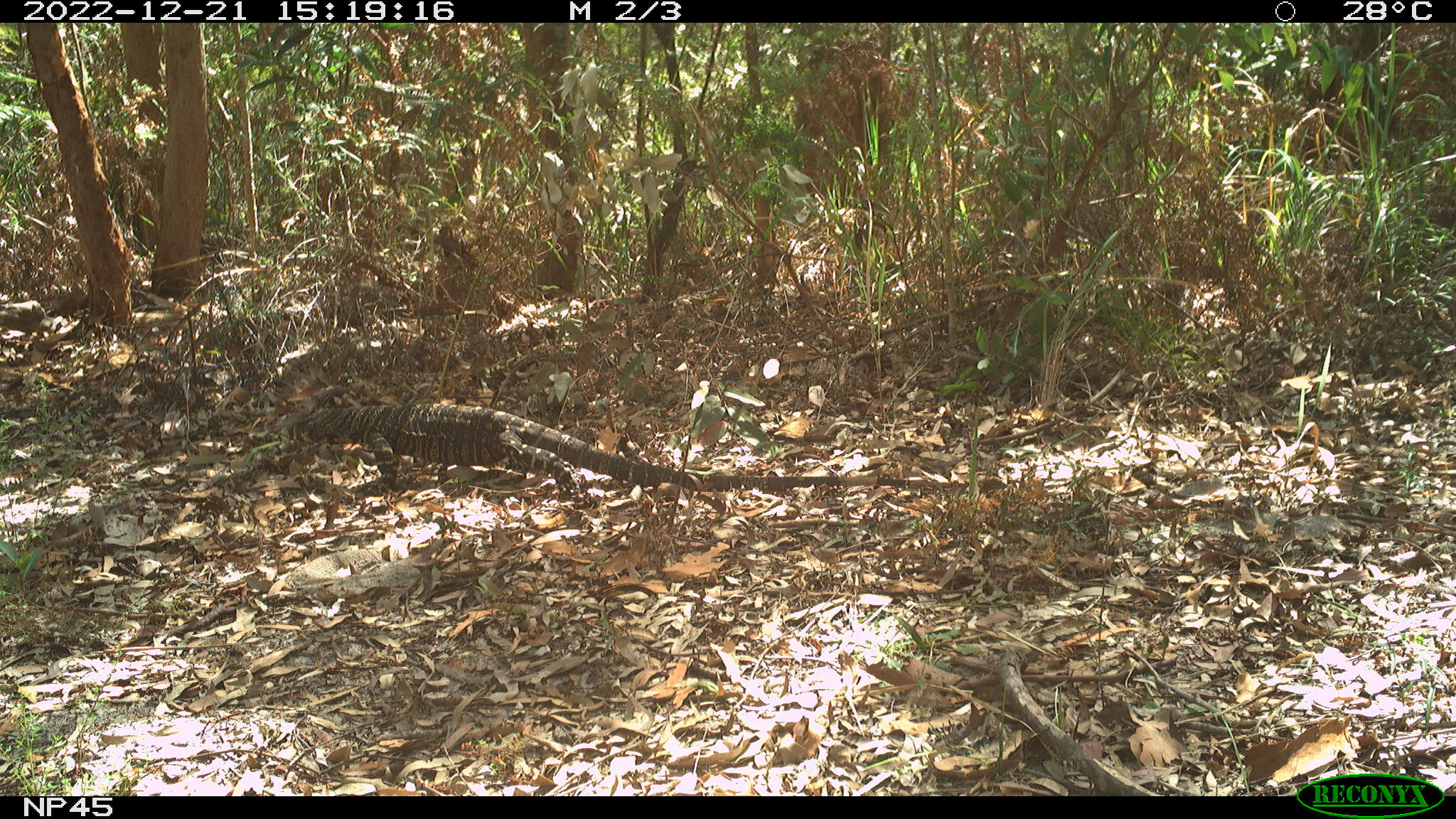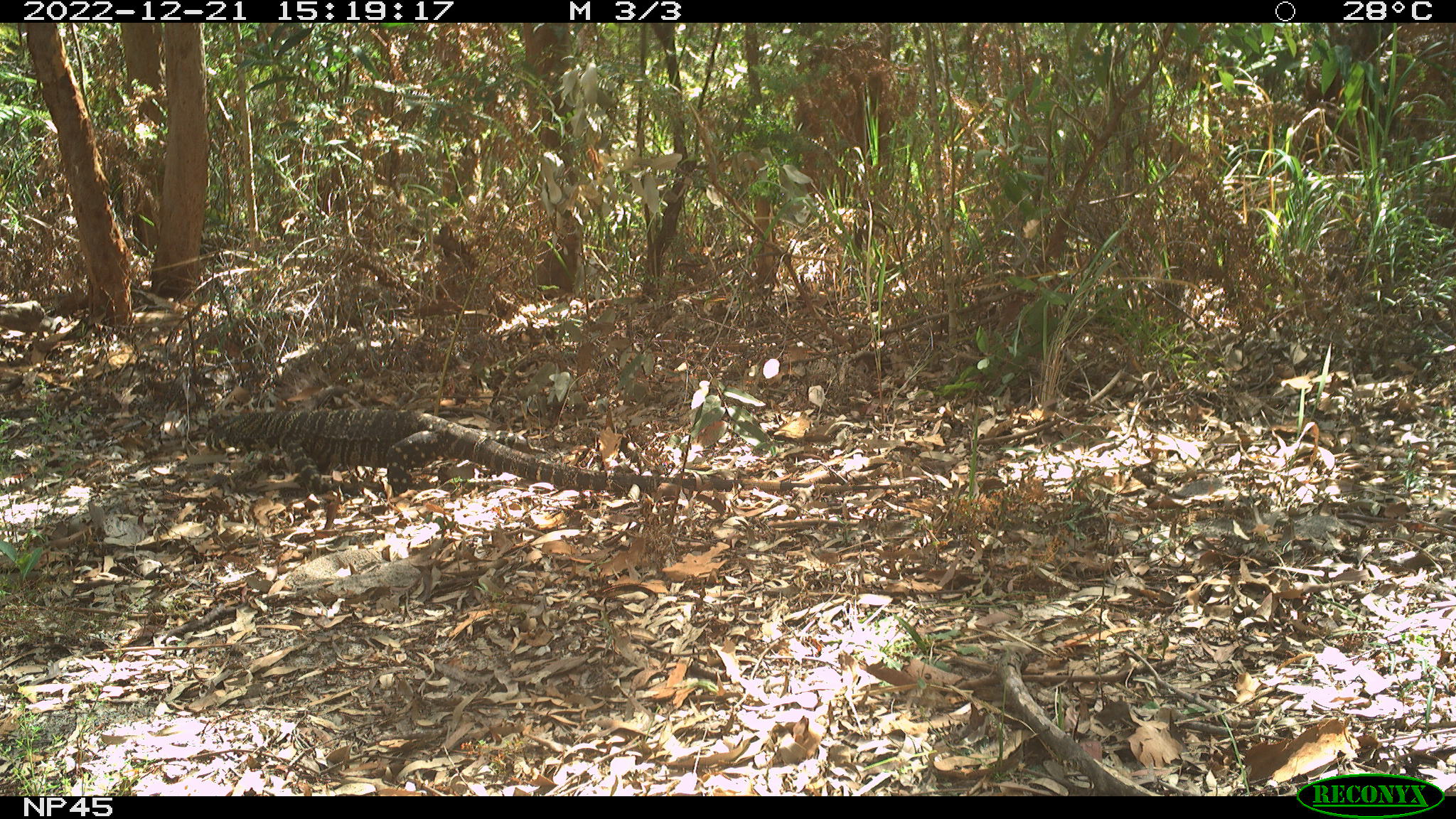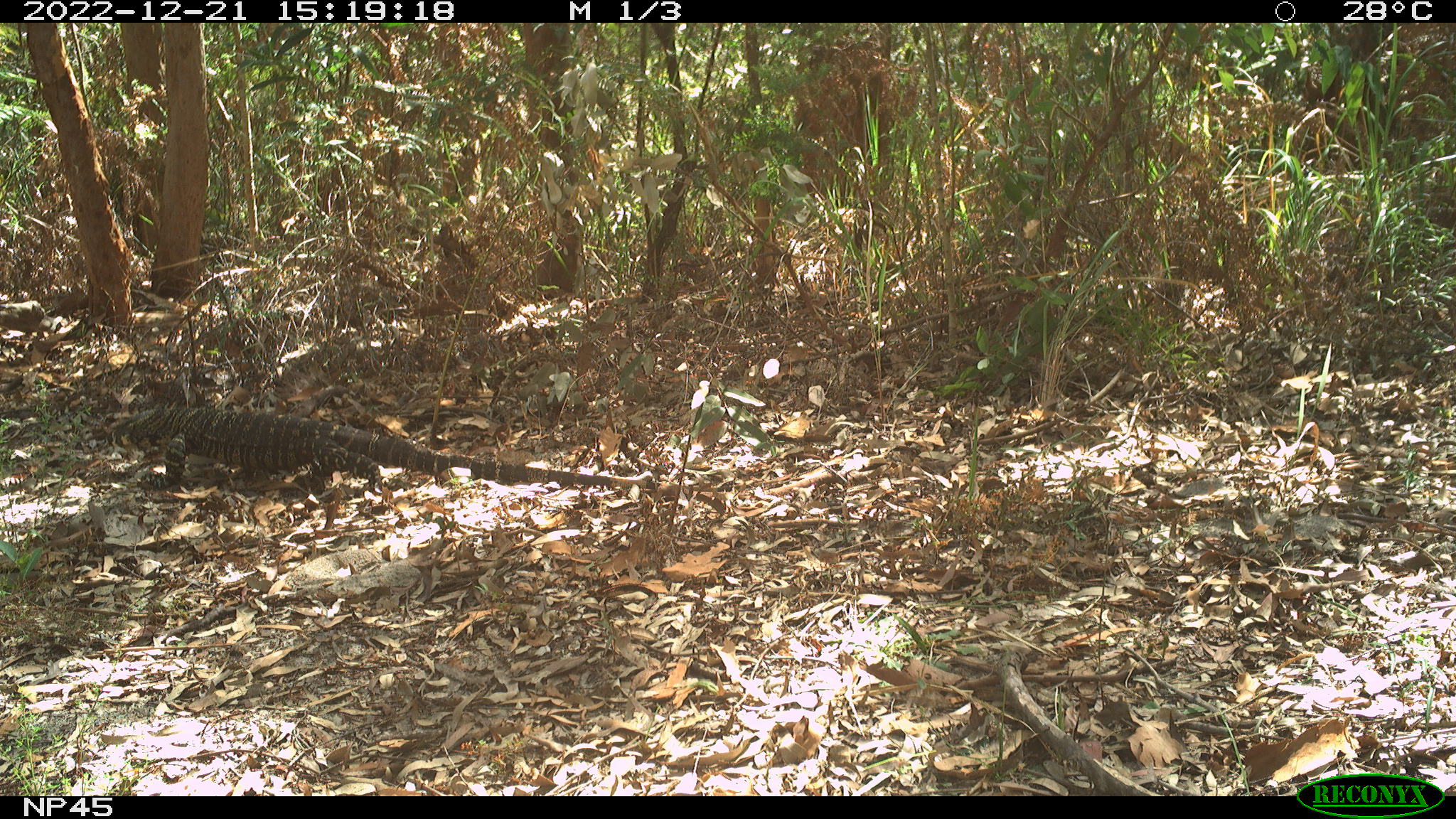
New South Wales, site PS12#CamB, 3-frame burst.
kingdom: Animalia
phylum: Chordata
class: Reptilia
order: Squamata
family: Varanidae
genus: Varanus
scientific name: Varanus varius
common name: lace monitor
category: goanna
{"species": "goanna (lace monitor) (Varanus varius)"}